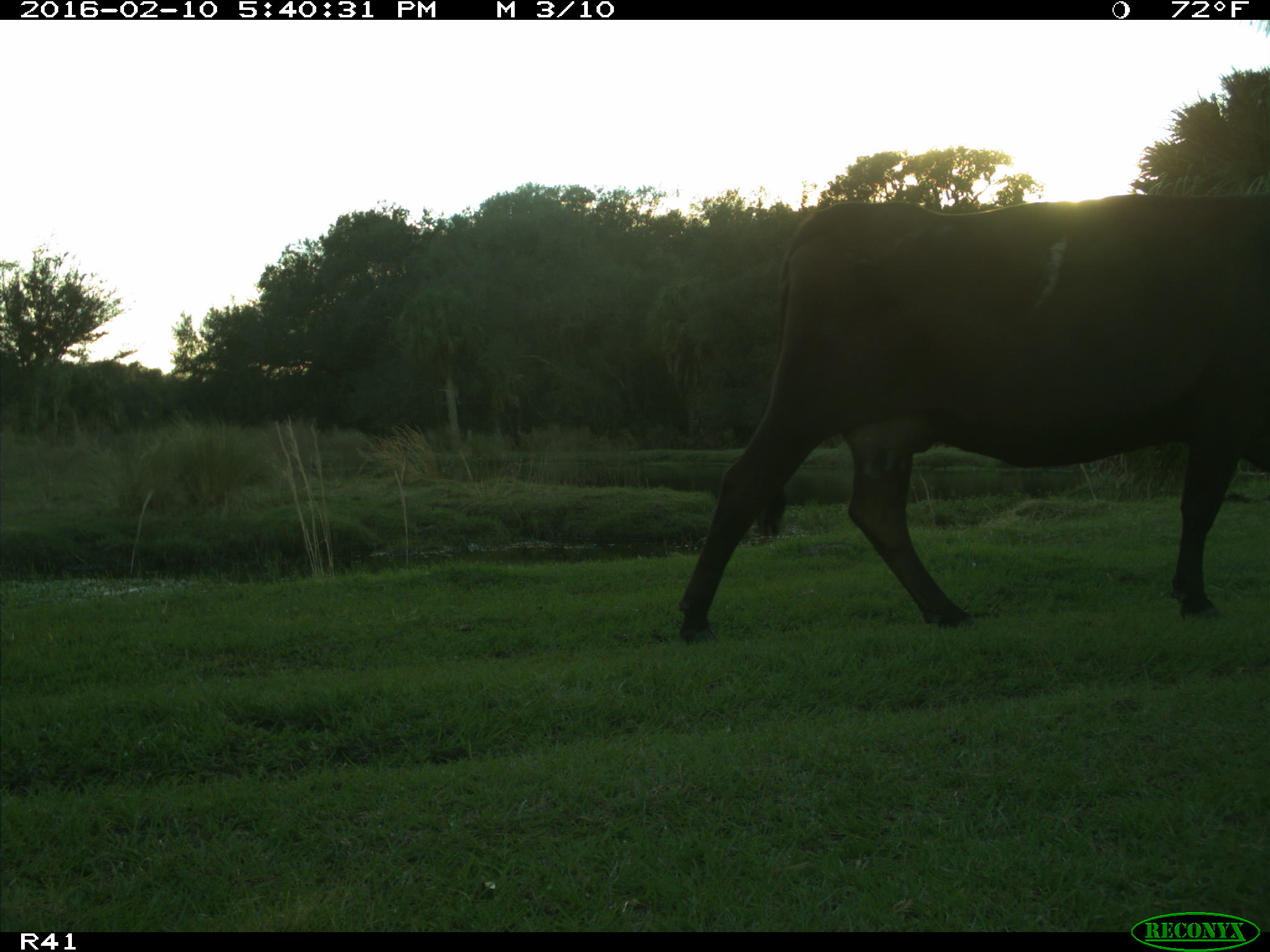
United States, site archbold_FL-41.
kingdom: Animalia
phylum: Chordata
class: Mammalia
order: Artiodactyla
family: Bovidae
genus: Bos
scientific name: Bos taurus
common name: domestic cow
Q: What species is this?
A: Bos taurus (domestic cow).